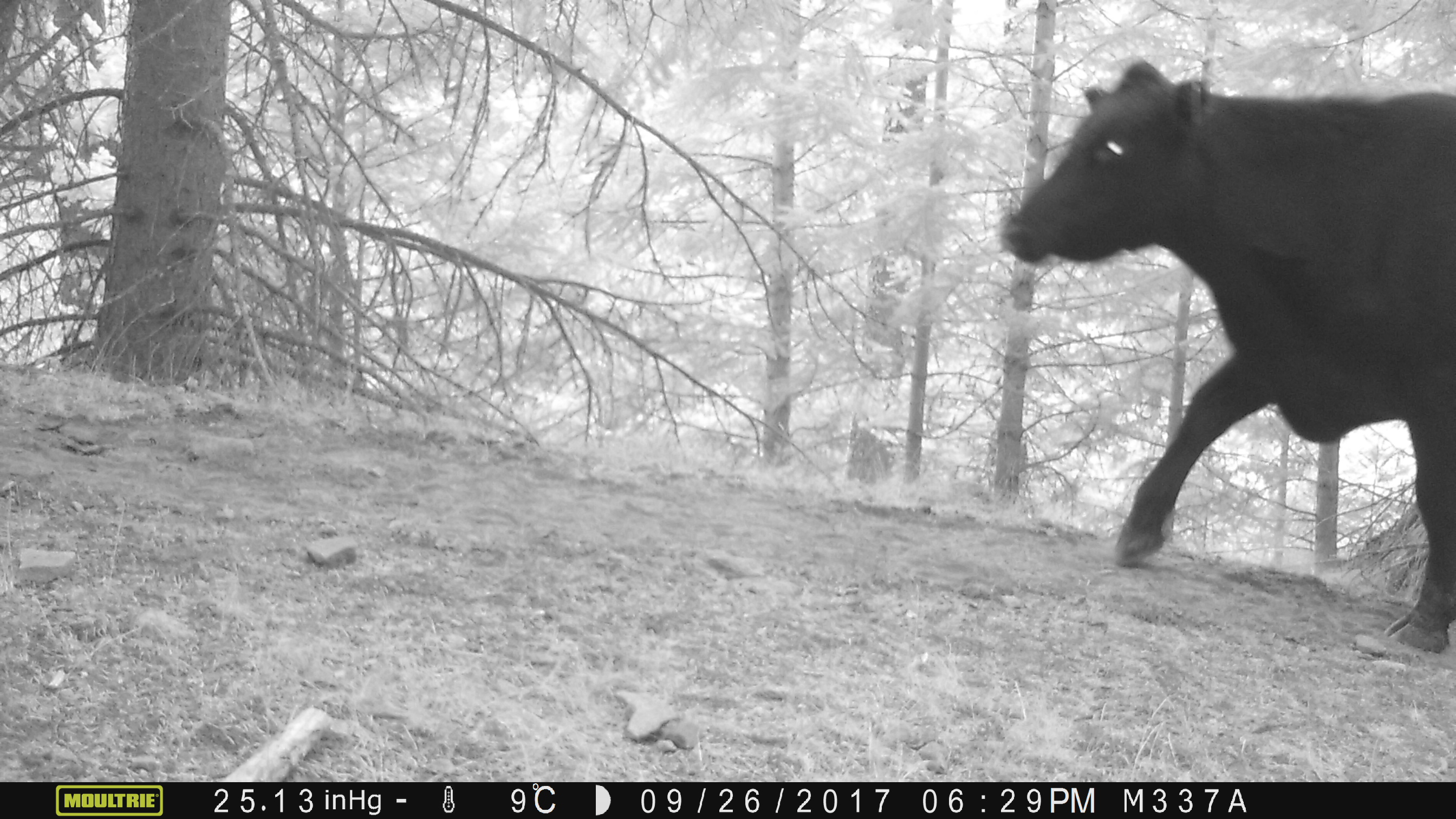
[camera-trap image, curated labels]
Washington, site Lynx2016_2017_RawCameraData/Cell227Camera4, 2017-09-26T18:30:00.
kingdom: Animalia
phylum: Chordata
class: Mammalia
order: Artiodactyla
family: Bovidae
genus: Bos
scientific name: Bos taurus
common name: domestic cattle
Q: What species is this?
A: Domestic cattle (Bos taurus).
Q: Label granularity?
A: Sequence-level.